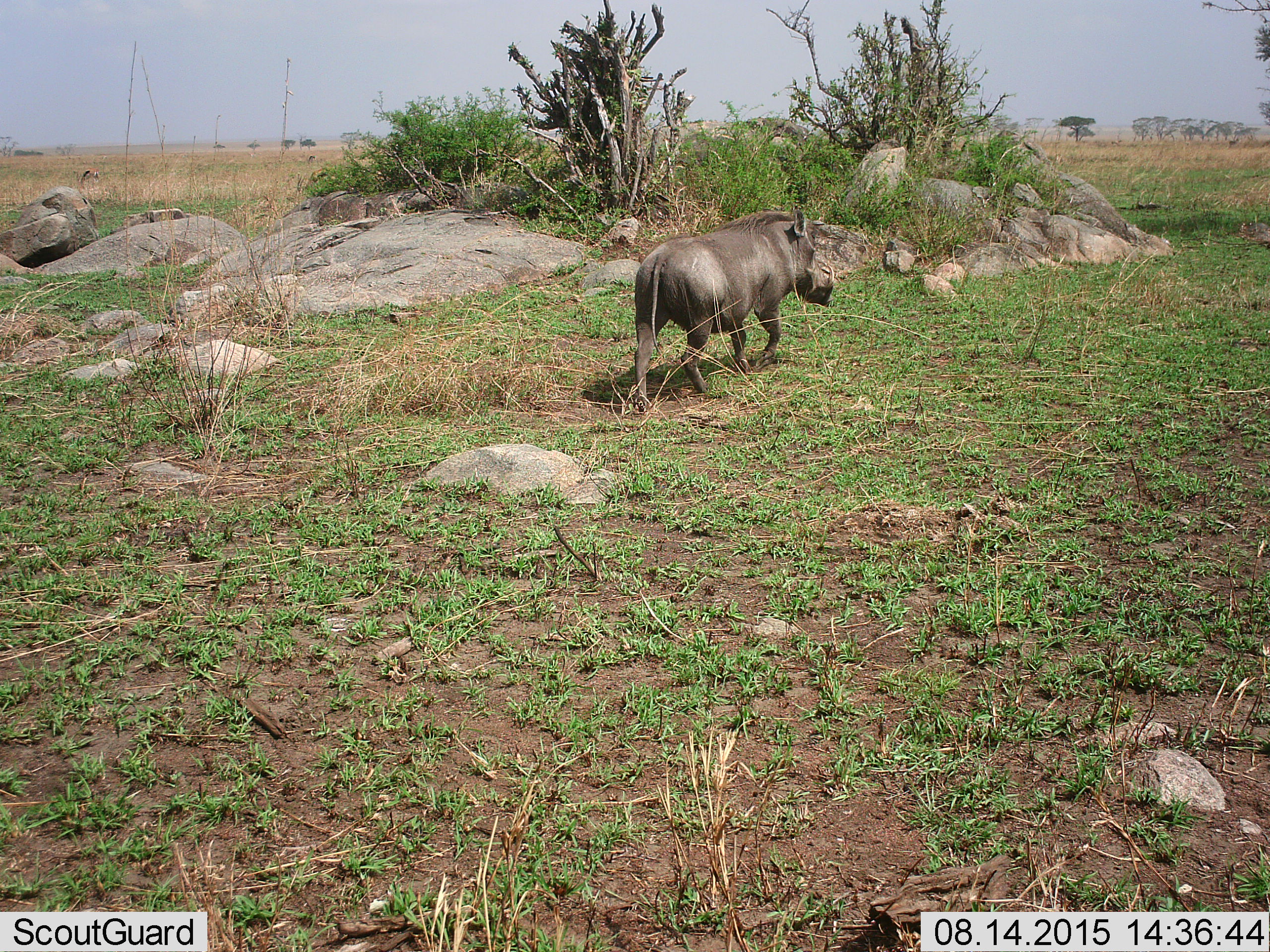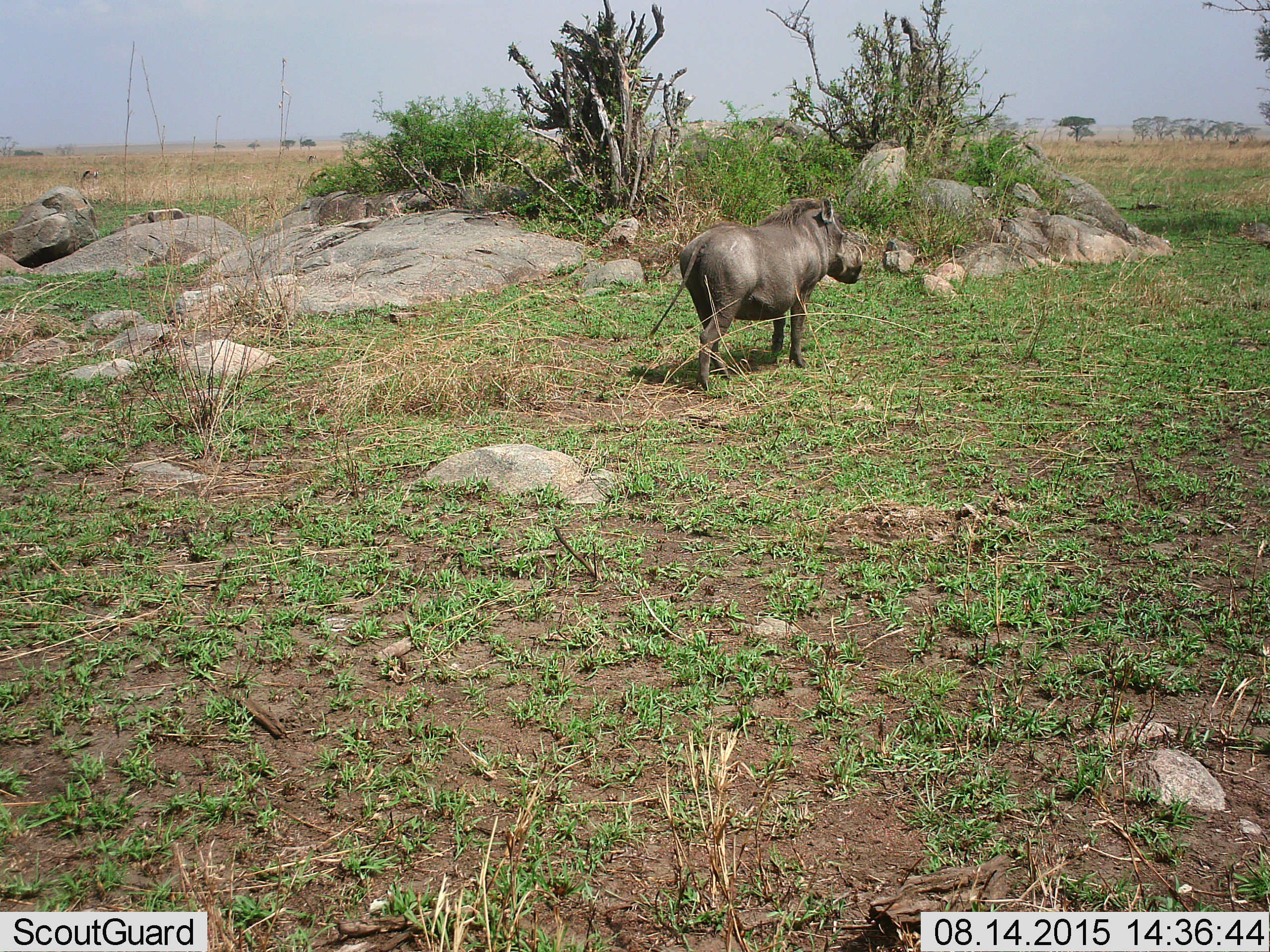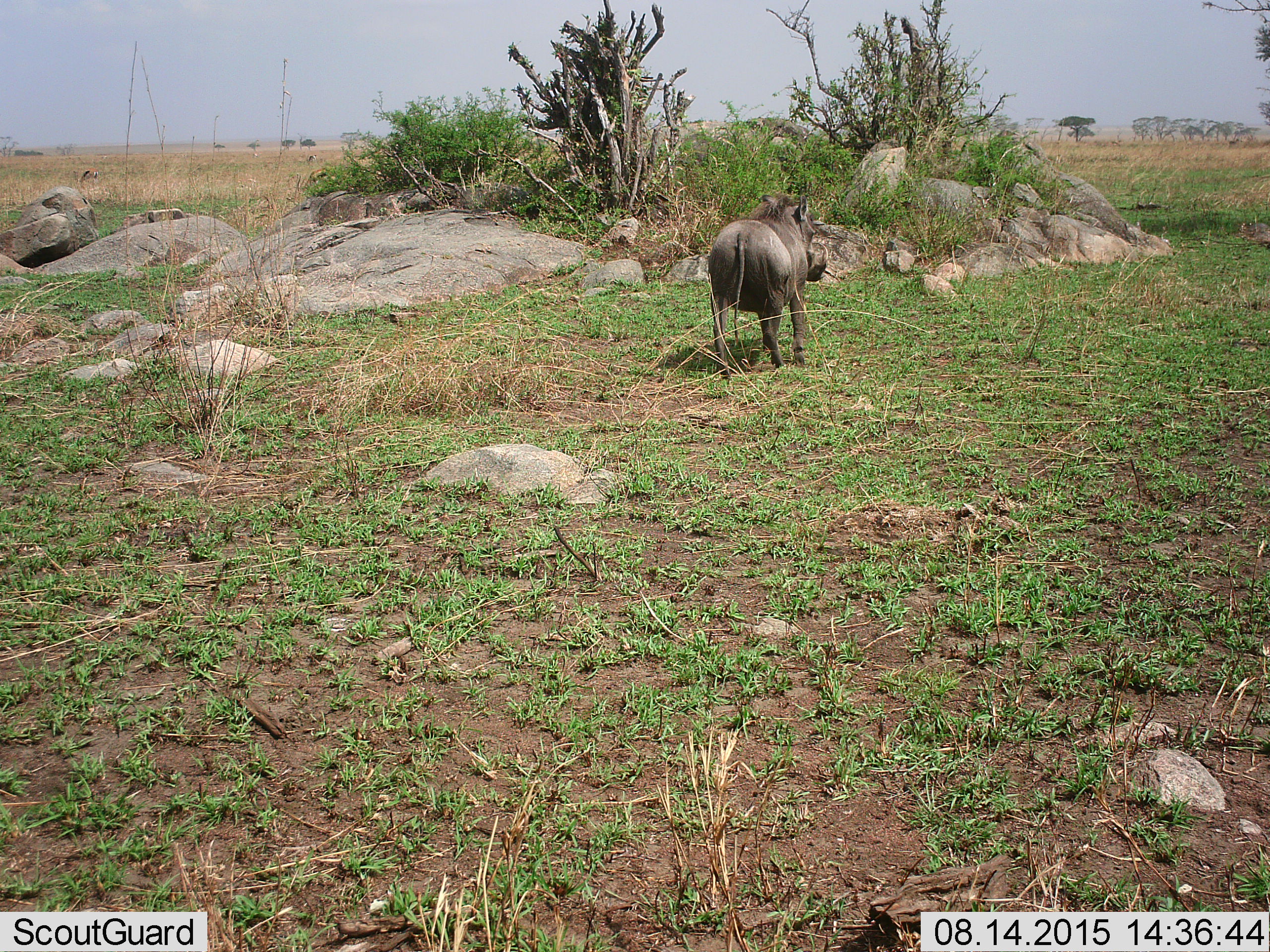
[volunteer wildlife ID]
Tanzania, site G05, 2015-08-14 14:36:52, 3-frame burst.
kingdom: Animalia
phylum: Chordata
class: Mammalia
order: Artiodactyla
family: Suidae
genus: Phacochoerus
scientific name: Phacochoerus africanus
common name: warthog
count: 1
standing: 6%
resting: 0%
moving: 100%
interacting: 0%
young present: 0%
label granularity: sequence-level